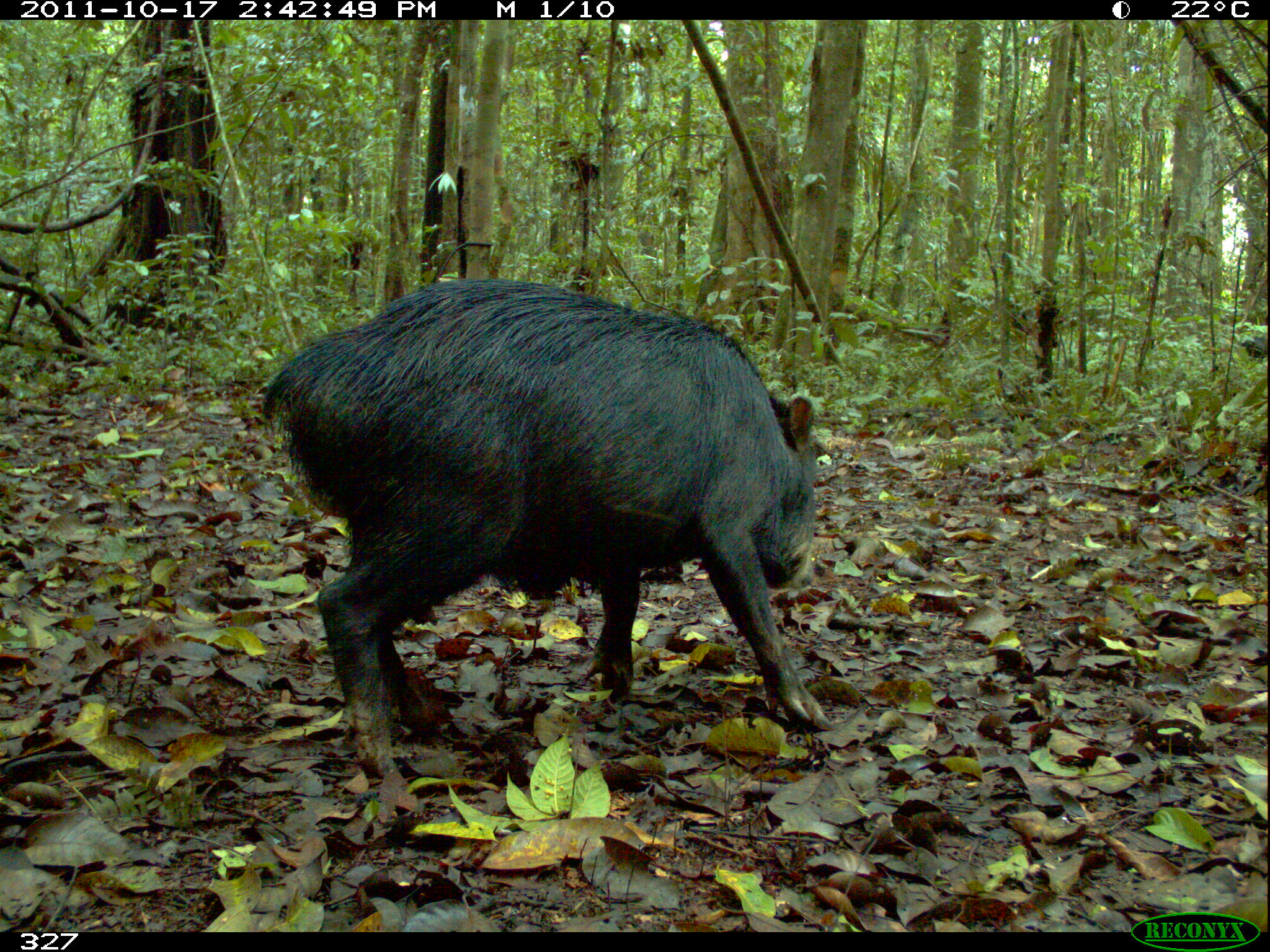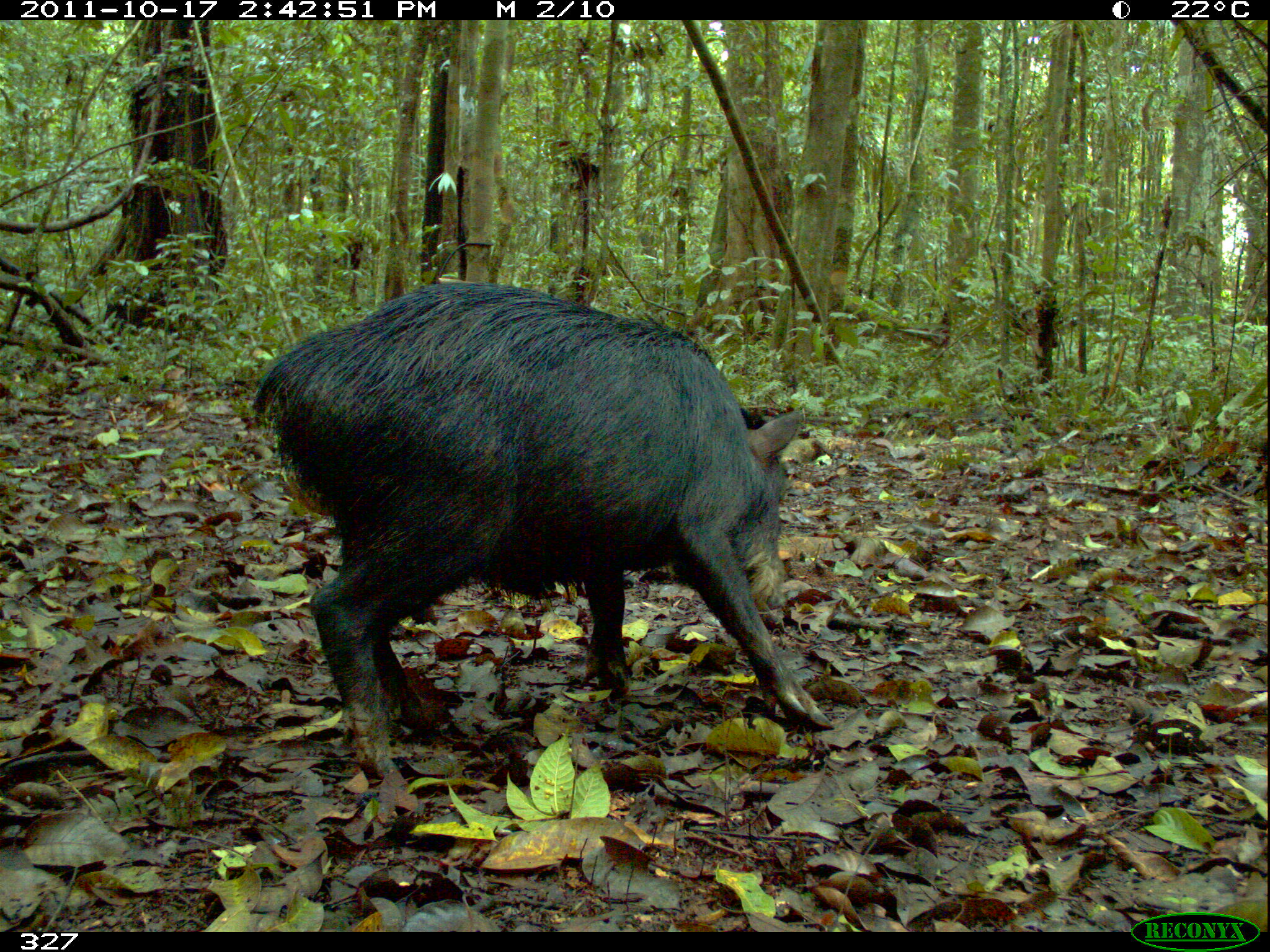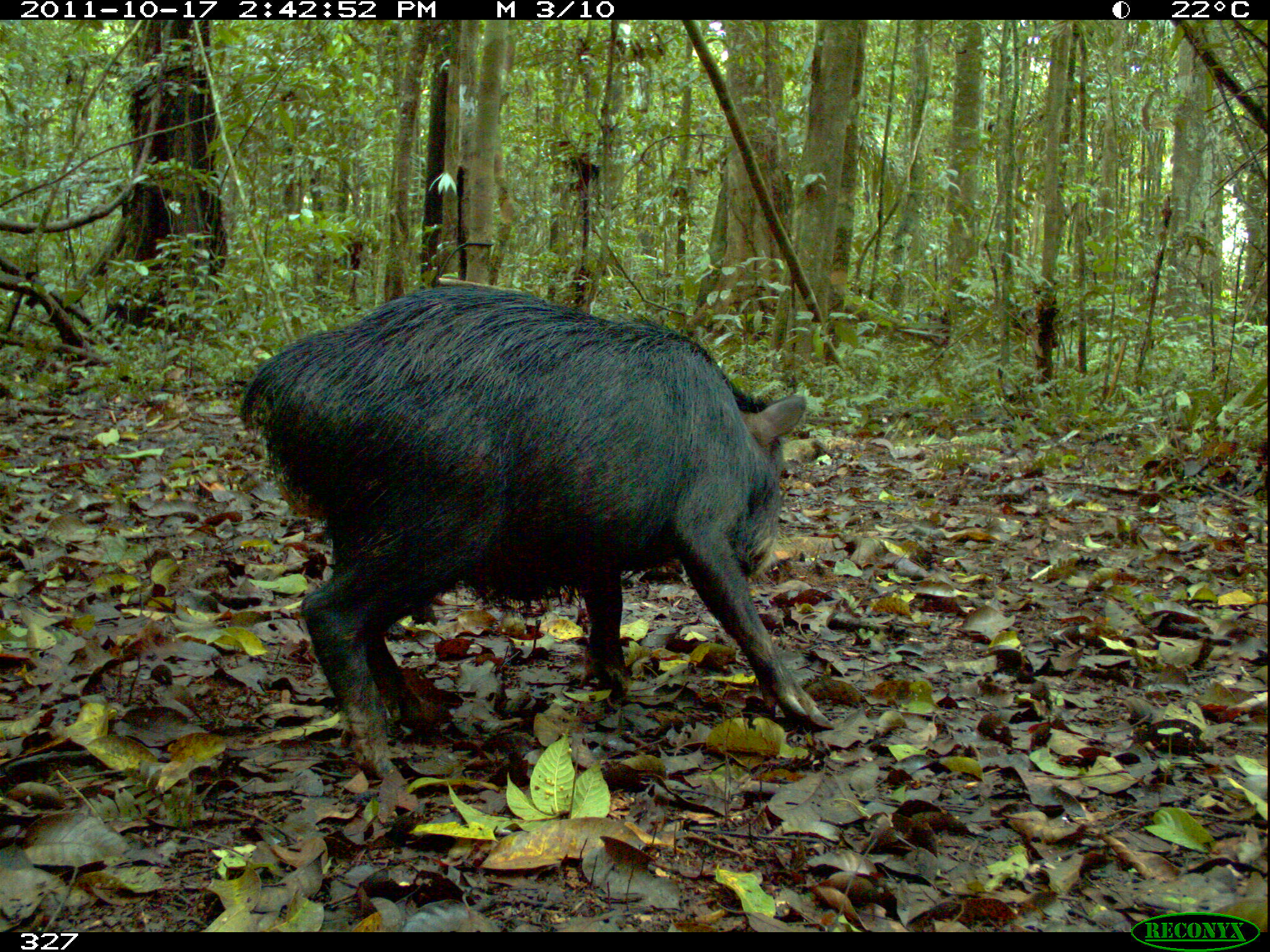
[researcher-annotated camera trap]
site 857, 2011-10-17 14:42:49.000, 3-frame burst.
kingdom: Animalia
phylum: Chordata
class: Mammalia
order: Artiodactyla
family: Tayassuidae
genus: Tayassu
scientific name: Tayassu pecari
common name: white-lipped peccary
Tayassu pecari (white-lipped peccary).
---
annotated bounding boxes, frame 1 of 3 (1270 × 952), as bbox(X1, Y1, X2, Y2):
tayassu pecari: bbox(257, 278, 832, 775)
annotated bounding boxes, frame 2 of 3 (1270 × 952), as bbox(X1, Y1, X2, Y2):
tayassu pecari: bbox(246, 278, 831, 779)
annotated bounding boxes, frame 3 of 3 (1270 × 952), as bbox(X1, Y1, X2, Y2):
tayassu pecari: bbox(239, 281, 830, 779)